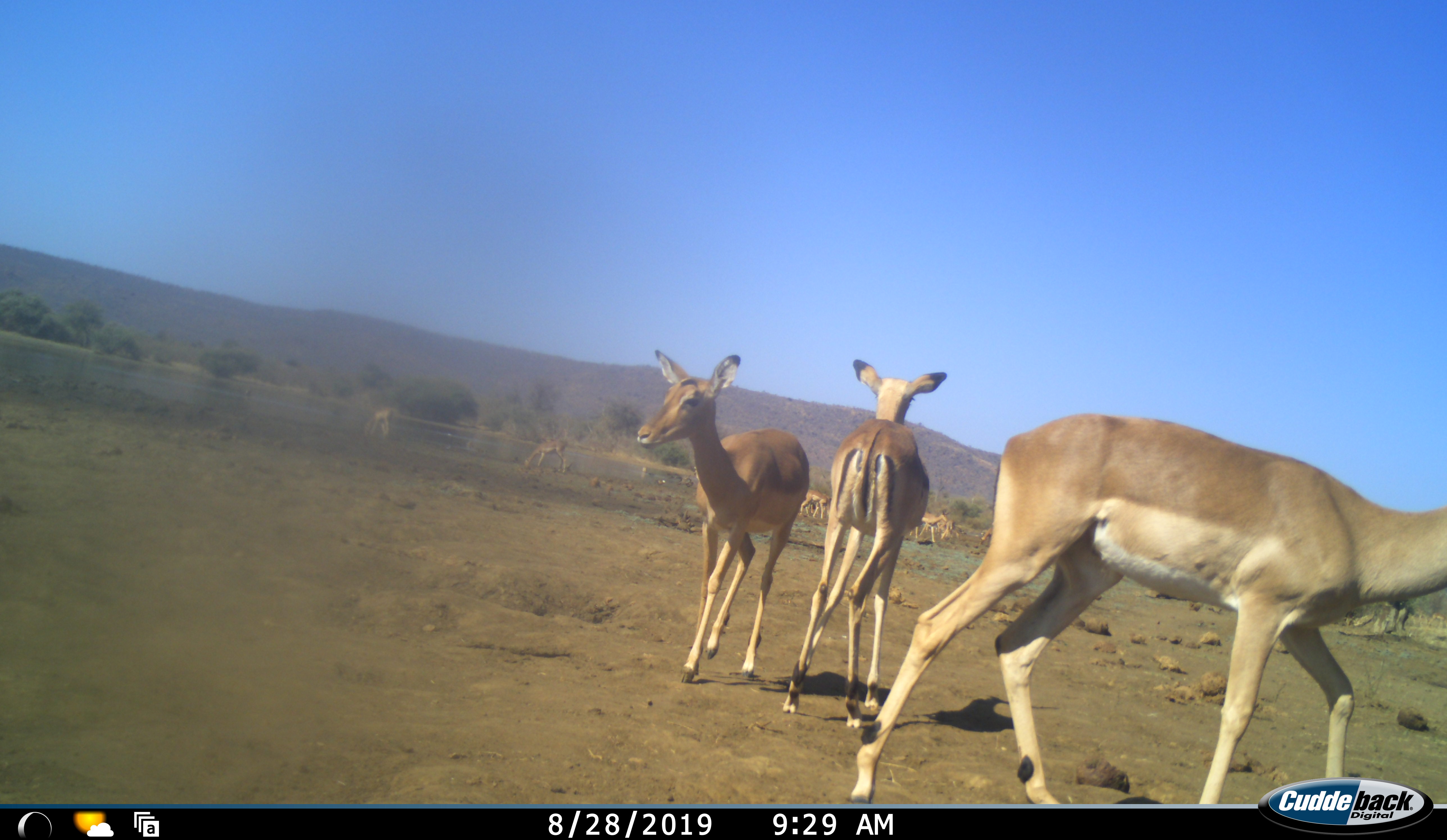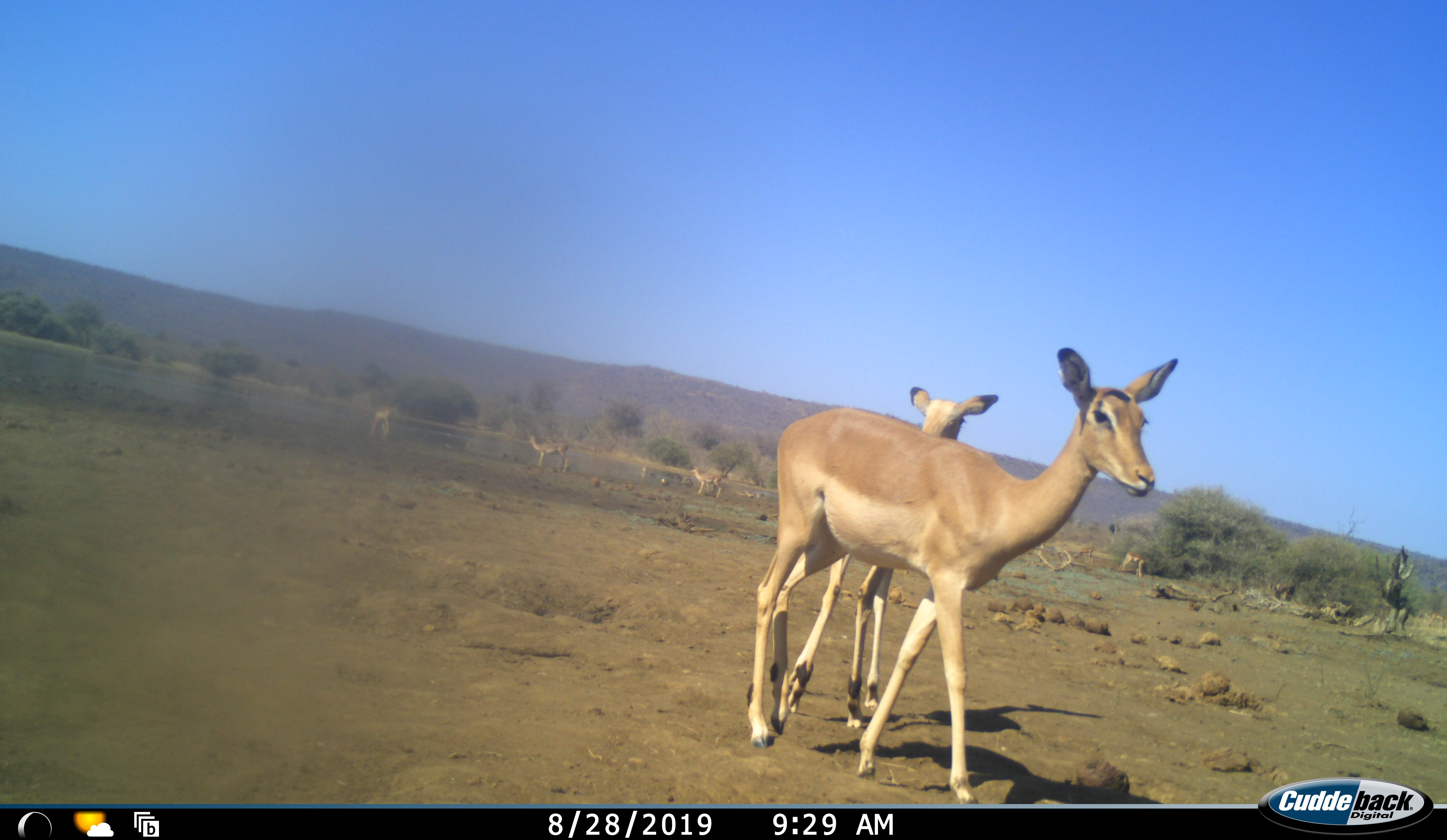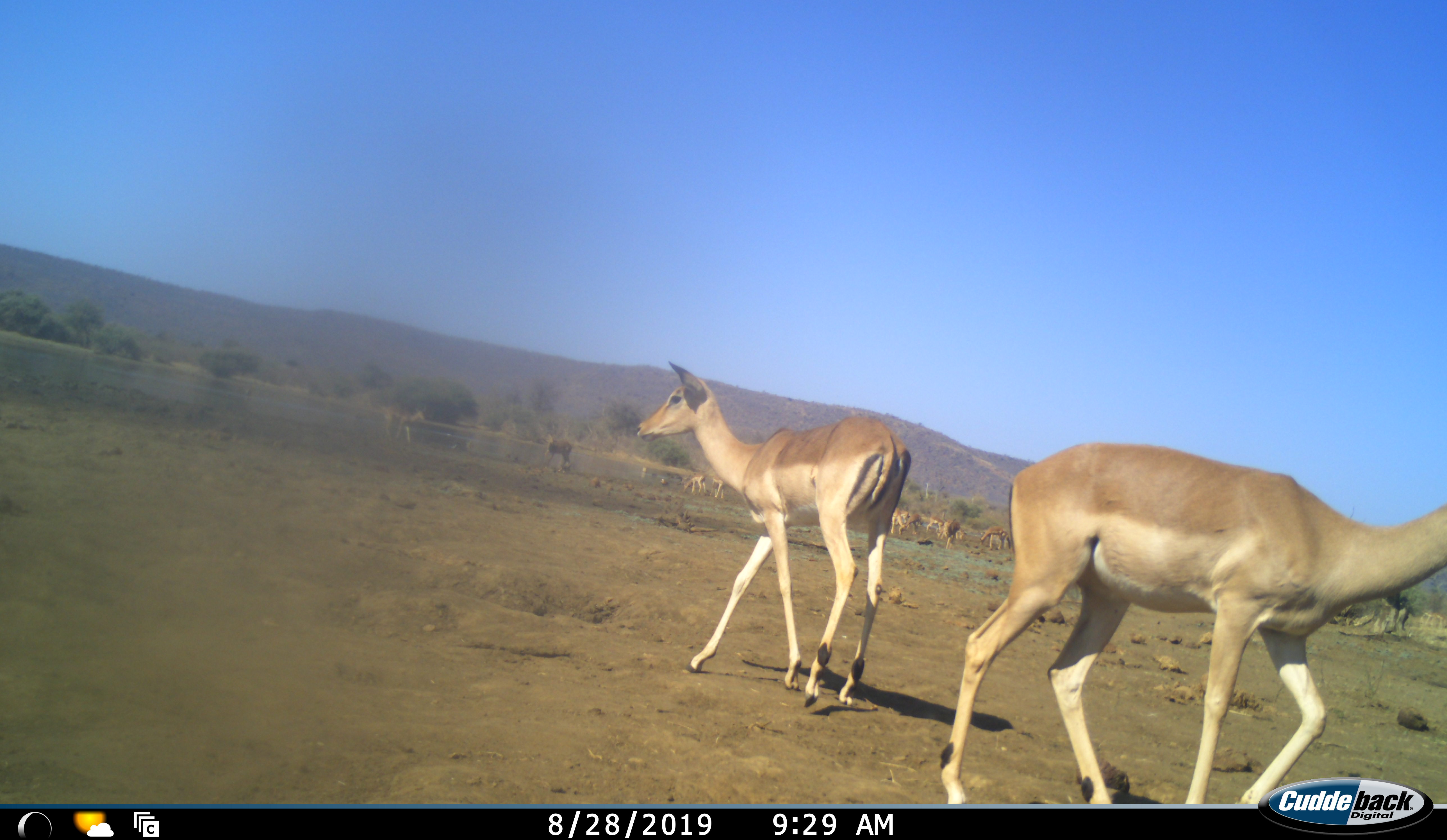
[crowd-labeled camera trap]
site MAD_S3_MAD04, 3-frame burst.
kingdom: Animalia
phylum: Chordata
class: Mammalia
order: Artiodactyla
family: Bovidae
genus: Aepyceros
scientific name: Aepyceros melampus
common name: impala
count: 11-50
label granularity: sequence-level